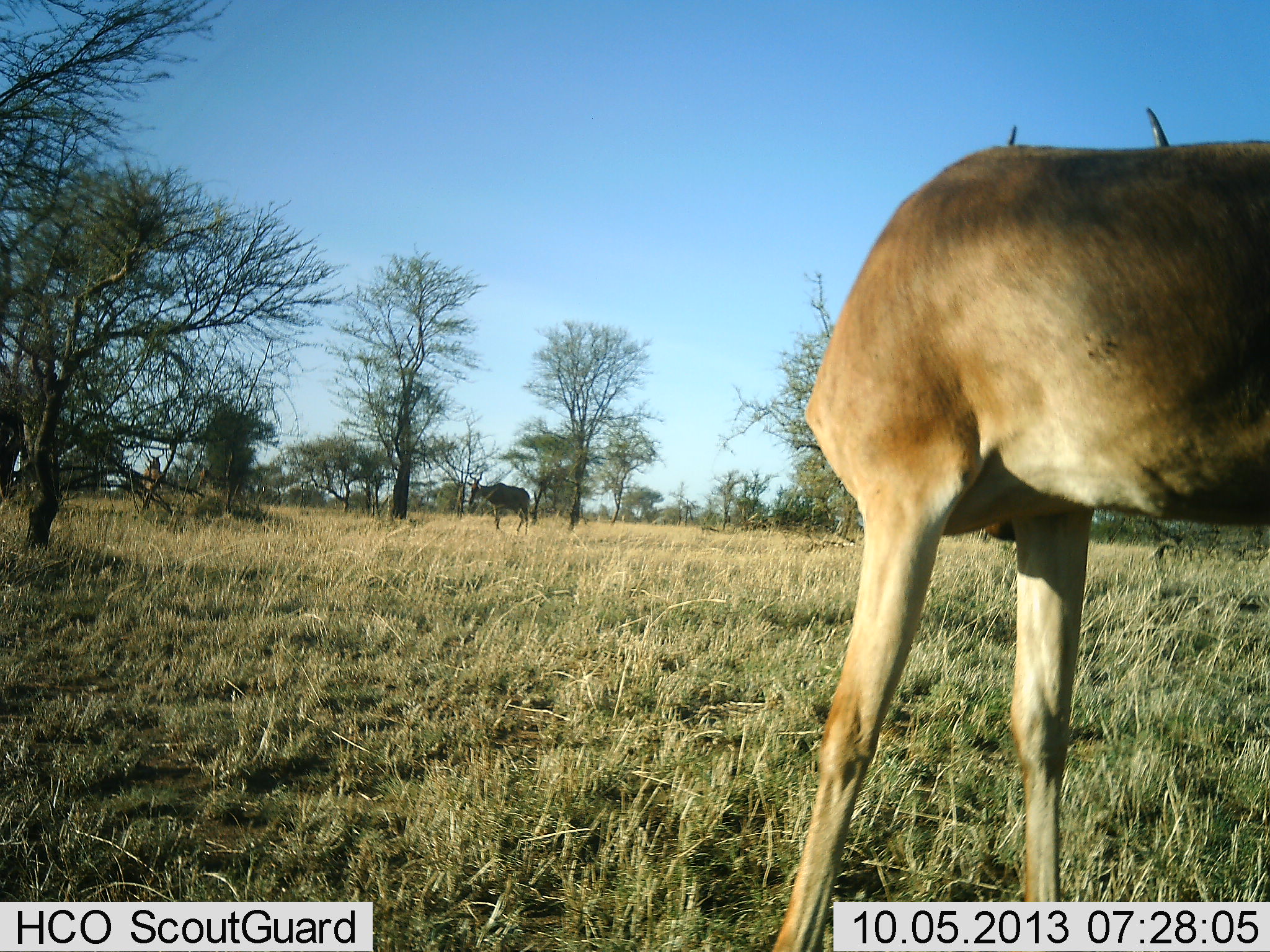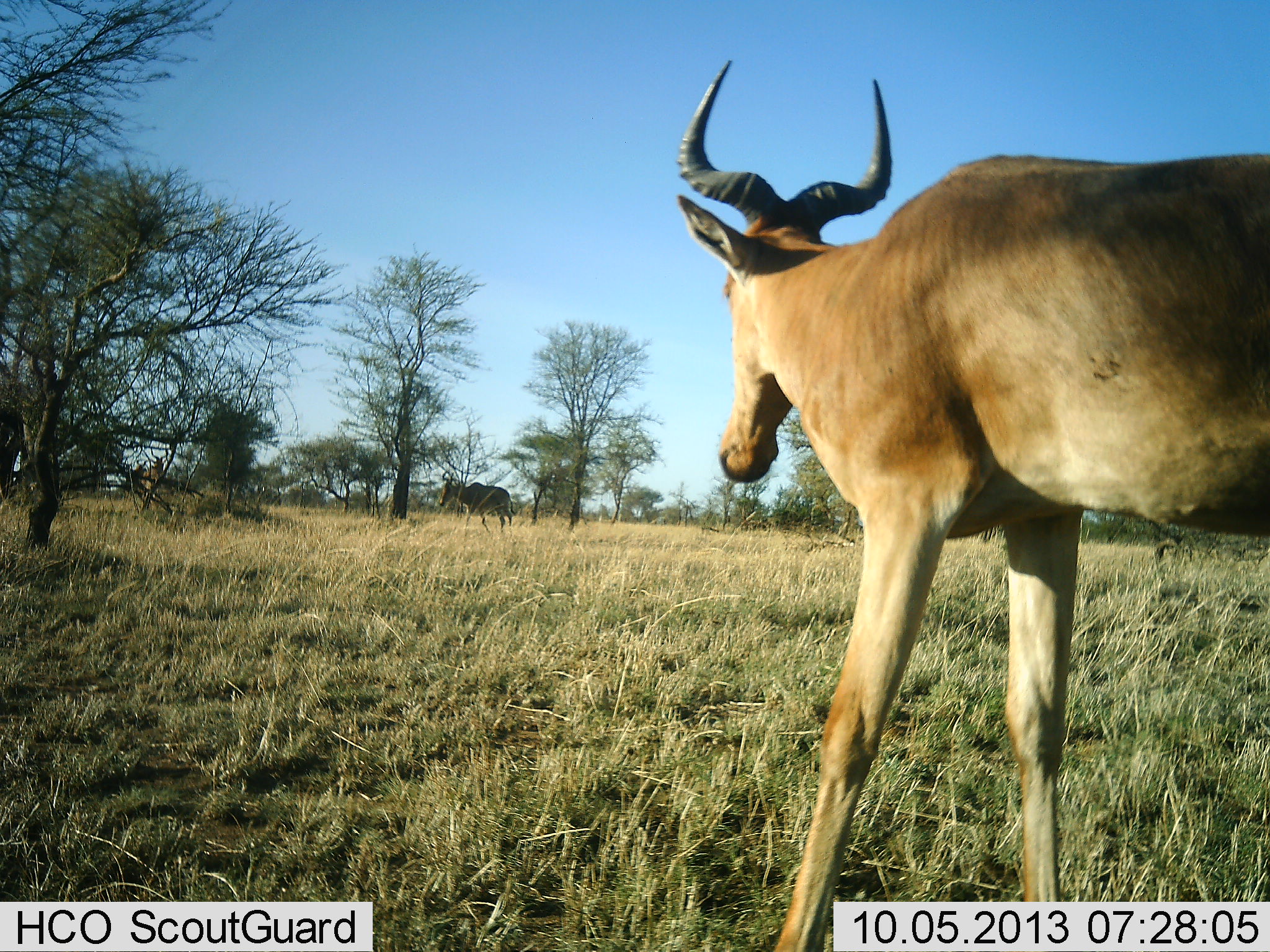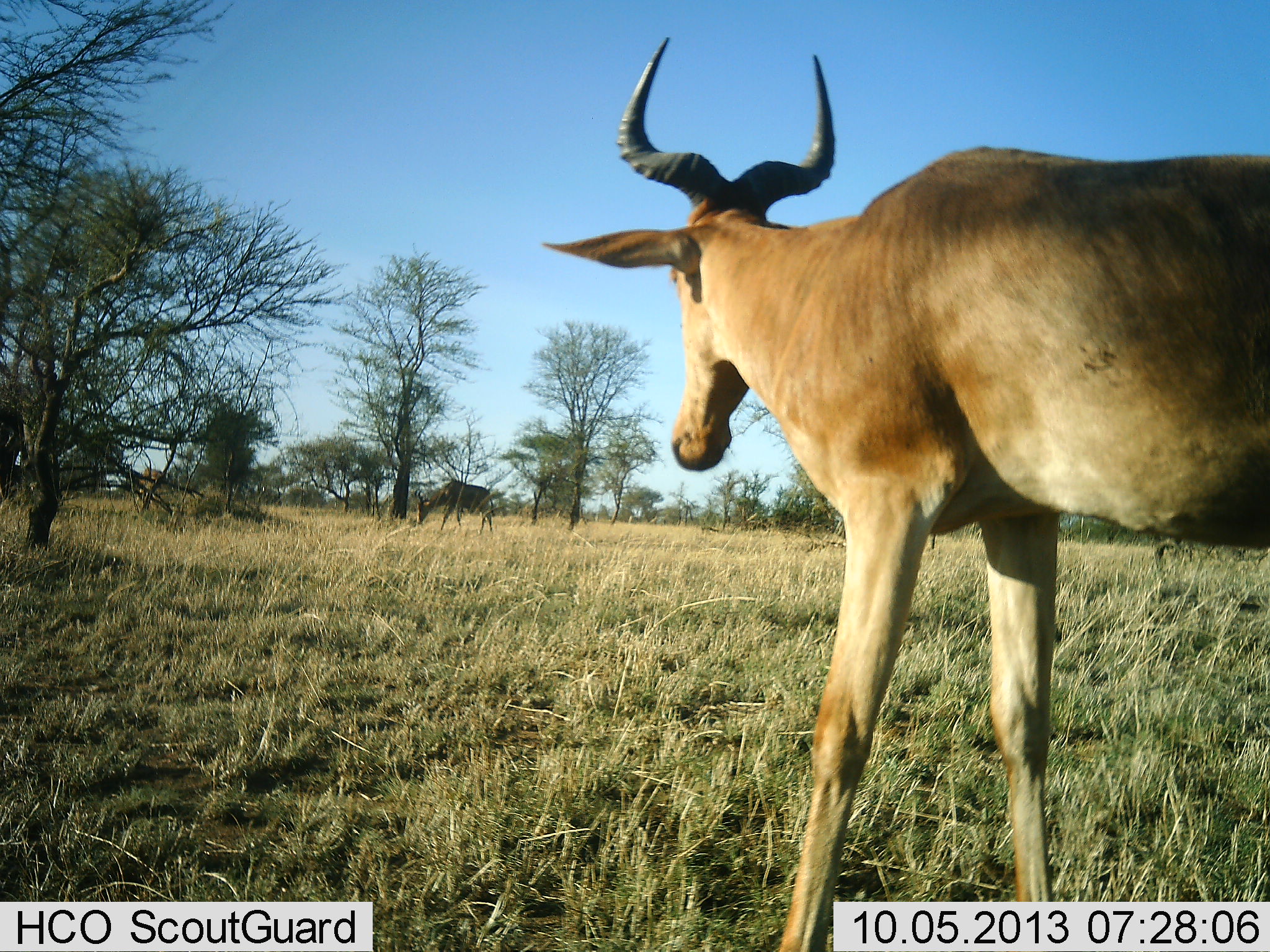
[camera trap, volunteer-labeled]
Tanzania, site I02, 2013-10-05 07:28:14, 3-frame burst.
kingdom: Animalia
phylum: Chordata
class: Mammalia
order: Artiodactyla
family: Bovidae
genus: Alcelaphus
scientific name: Alcelaphus buselaphus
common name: hartebeest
Hartebeest (Alcelaphus buselaphus), count 3. Behavior (volunteer vote fractions): standing 62%, resting 0%, moving 71%, interacting 0%. Young present (vote fraction): 4%. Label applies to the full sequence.